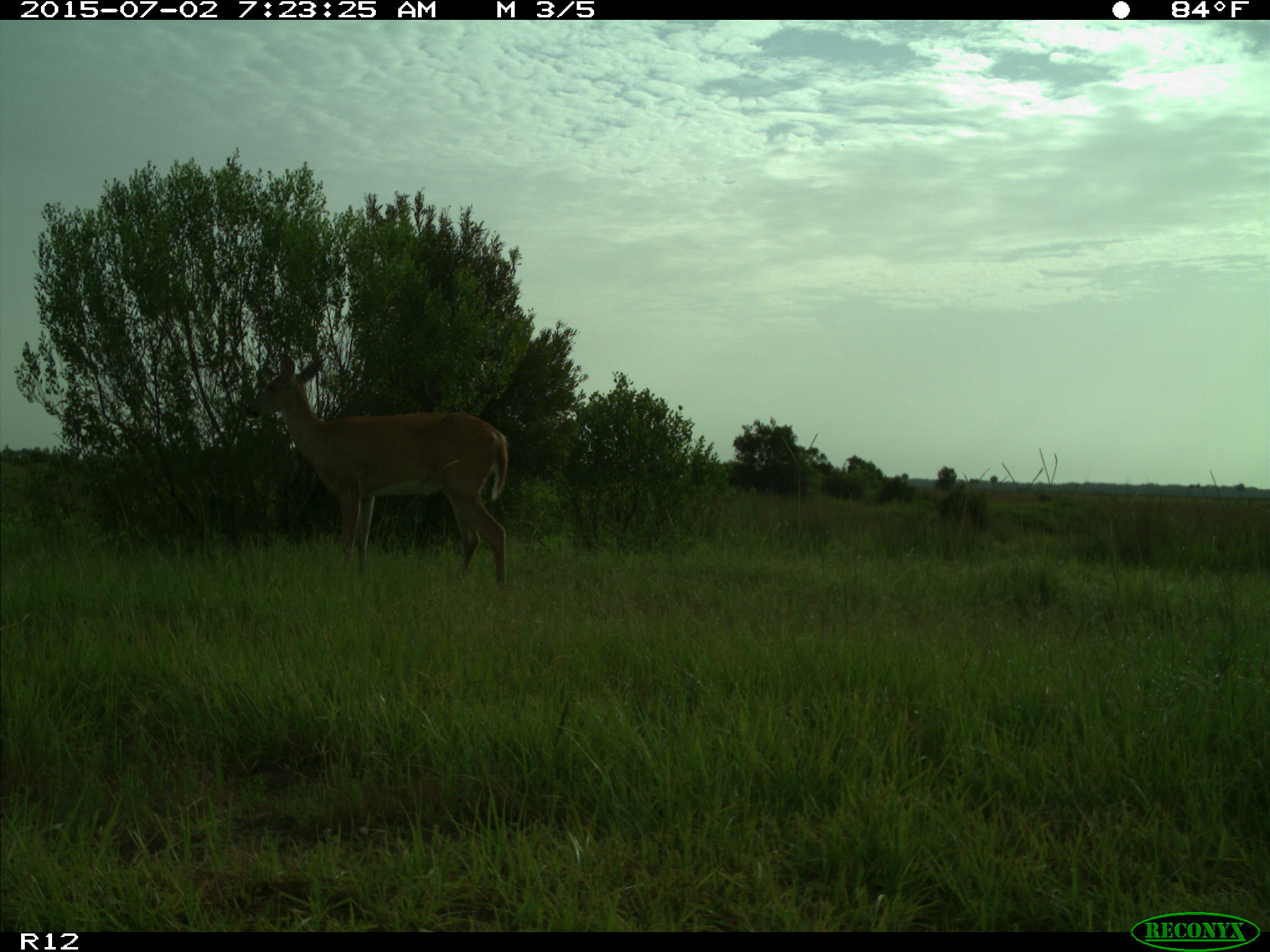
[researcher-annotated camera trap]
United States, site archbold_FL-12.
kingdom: Animalia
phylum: Chordata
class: Mammalia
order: Artiodactyla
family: Cervidae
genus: Odocoileus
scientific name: Odocoileus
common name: deer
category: unidentified deer